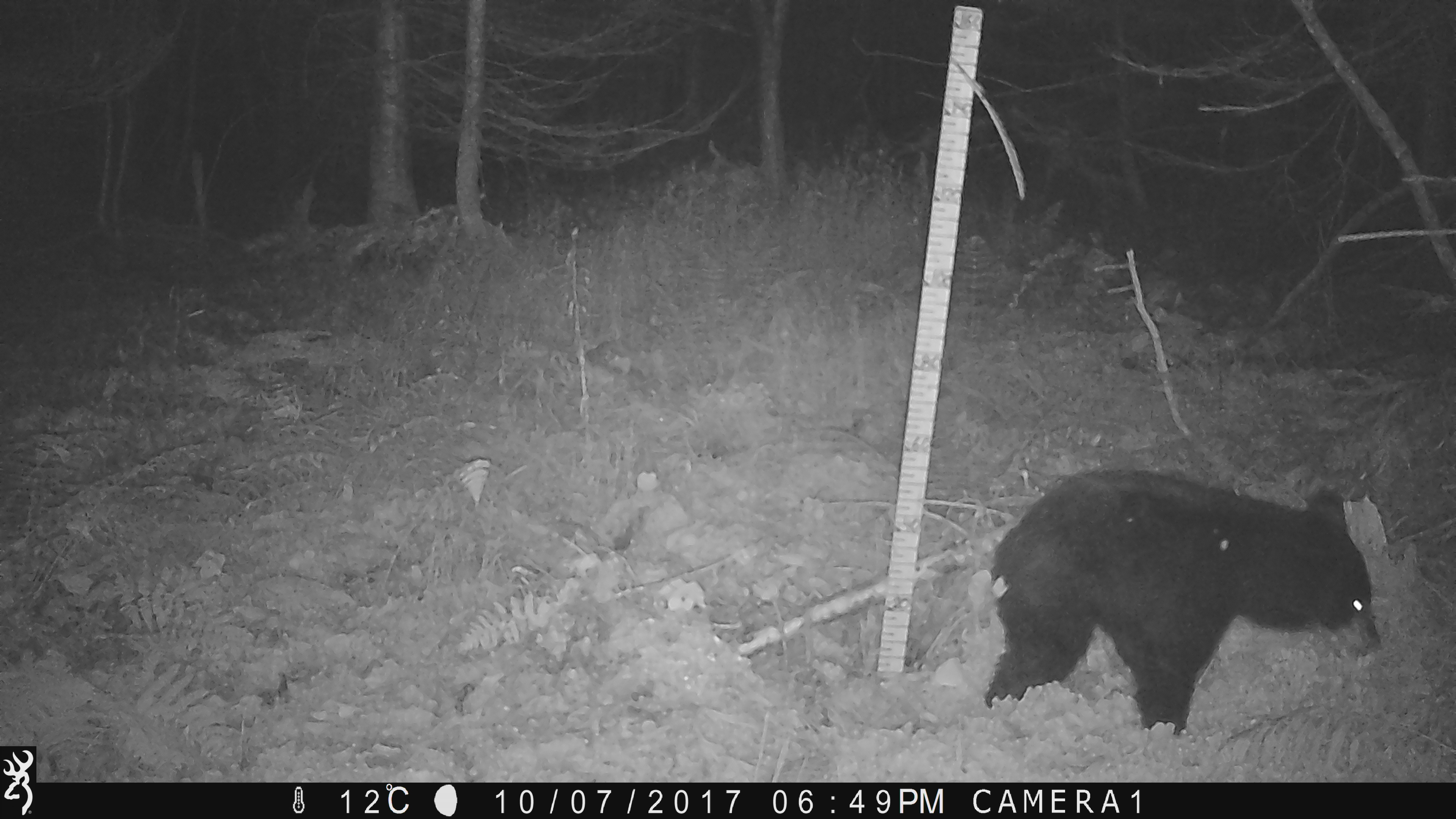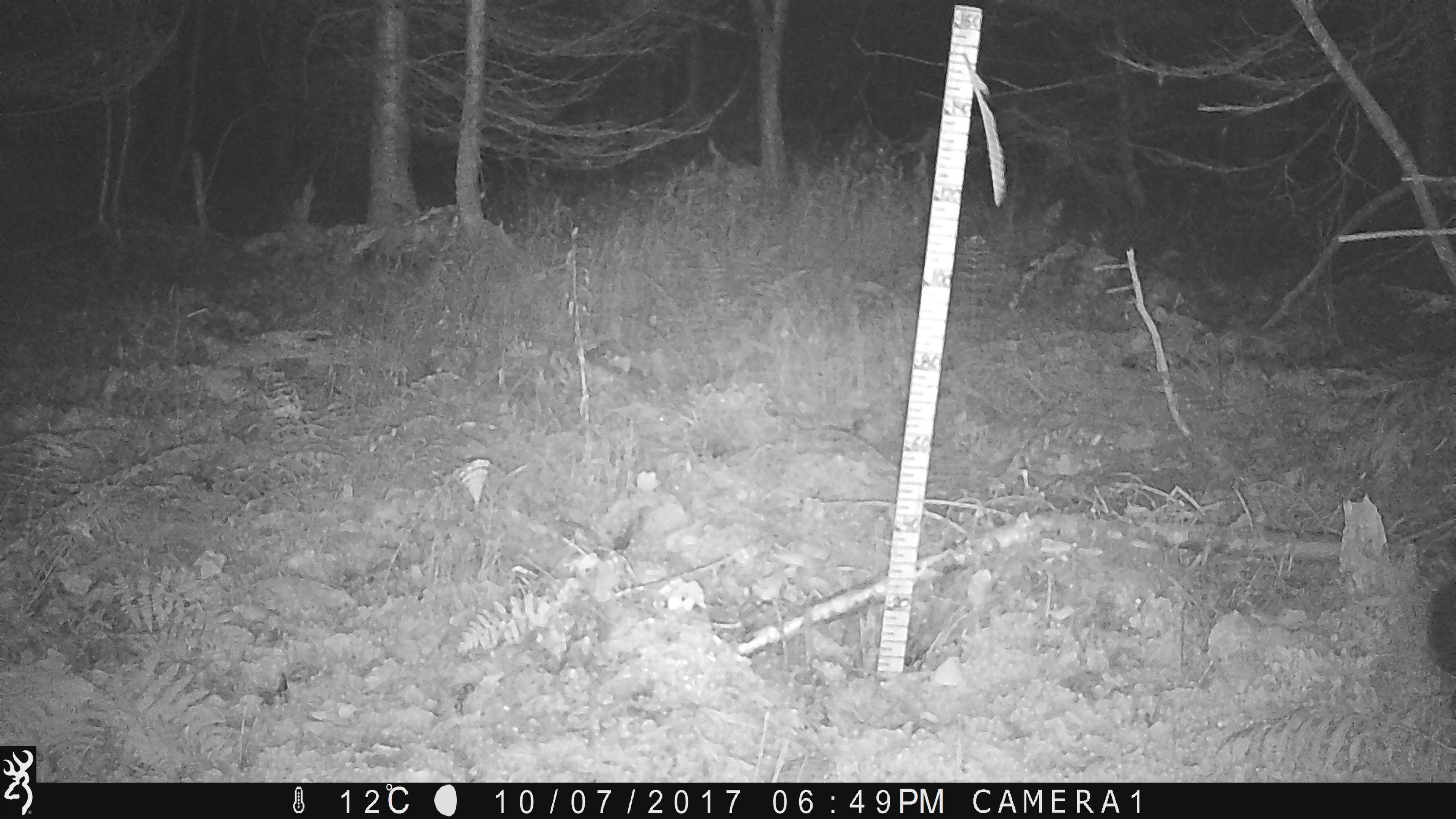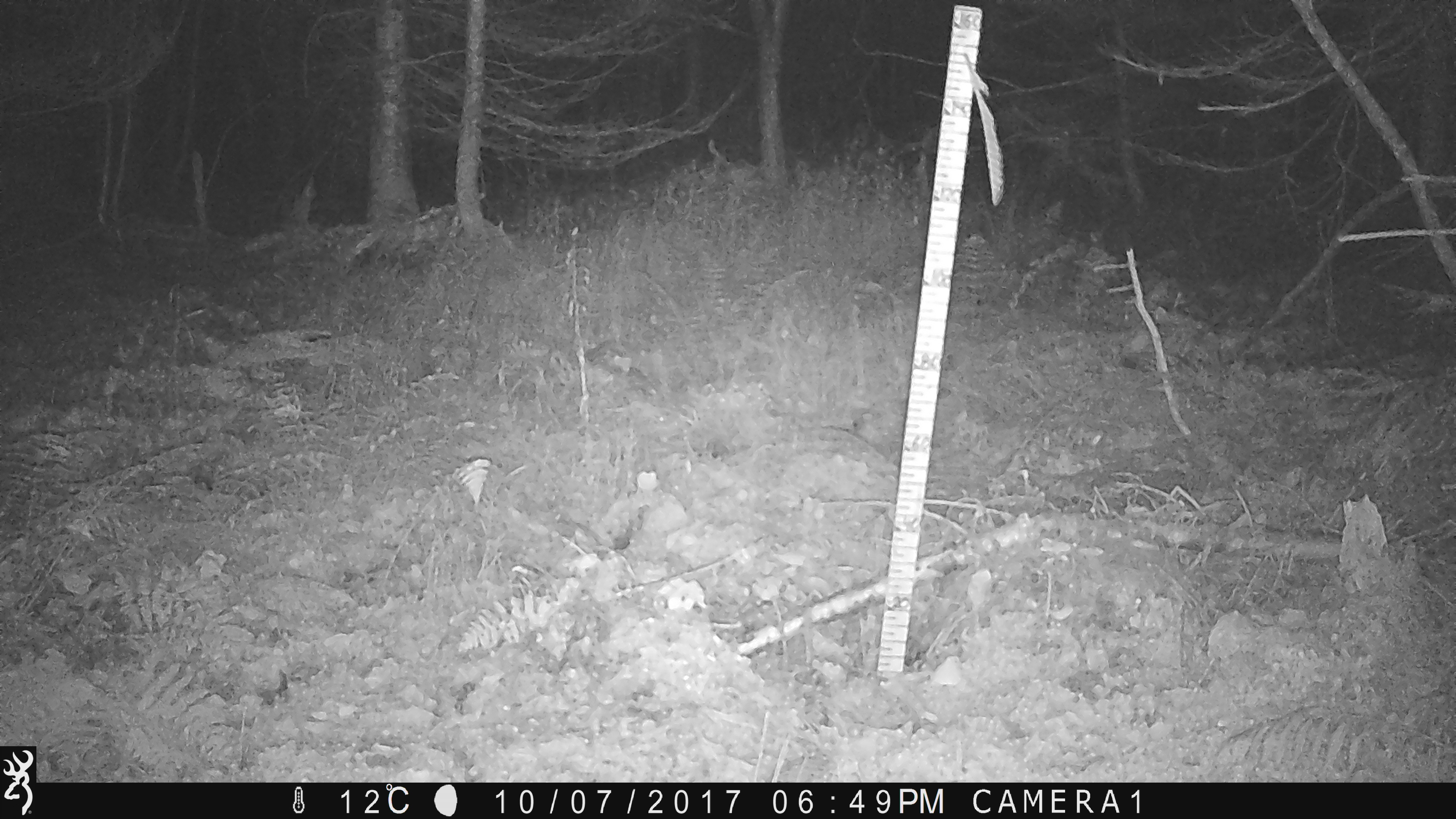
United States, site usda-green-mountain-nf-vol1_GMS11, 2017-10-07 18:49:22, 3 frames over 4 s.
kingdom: Animalia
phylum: Chordata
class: Mammalia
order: Carnivora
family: Ursidae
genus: Ursus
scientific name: Ursus americanus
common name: black bear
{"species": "black bear (Ursus americanus)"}